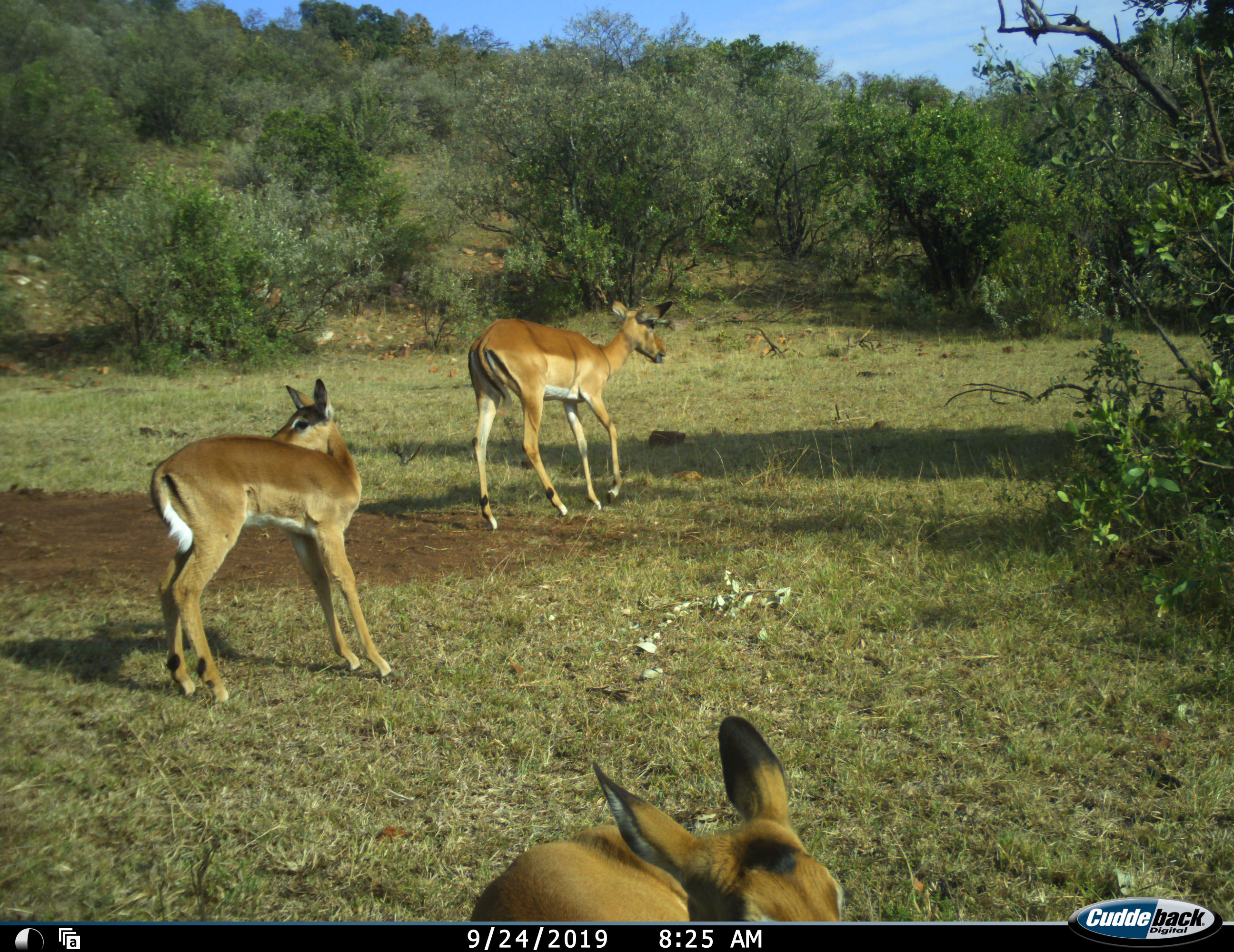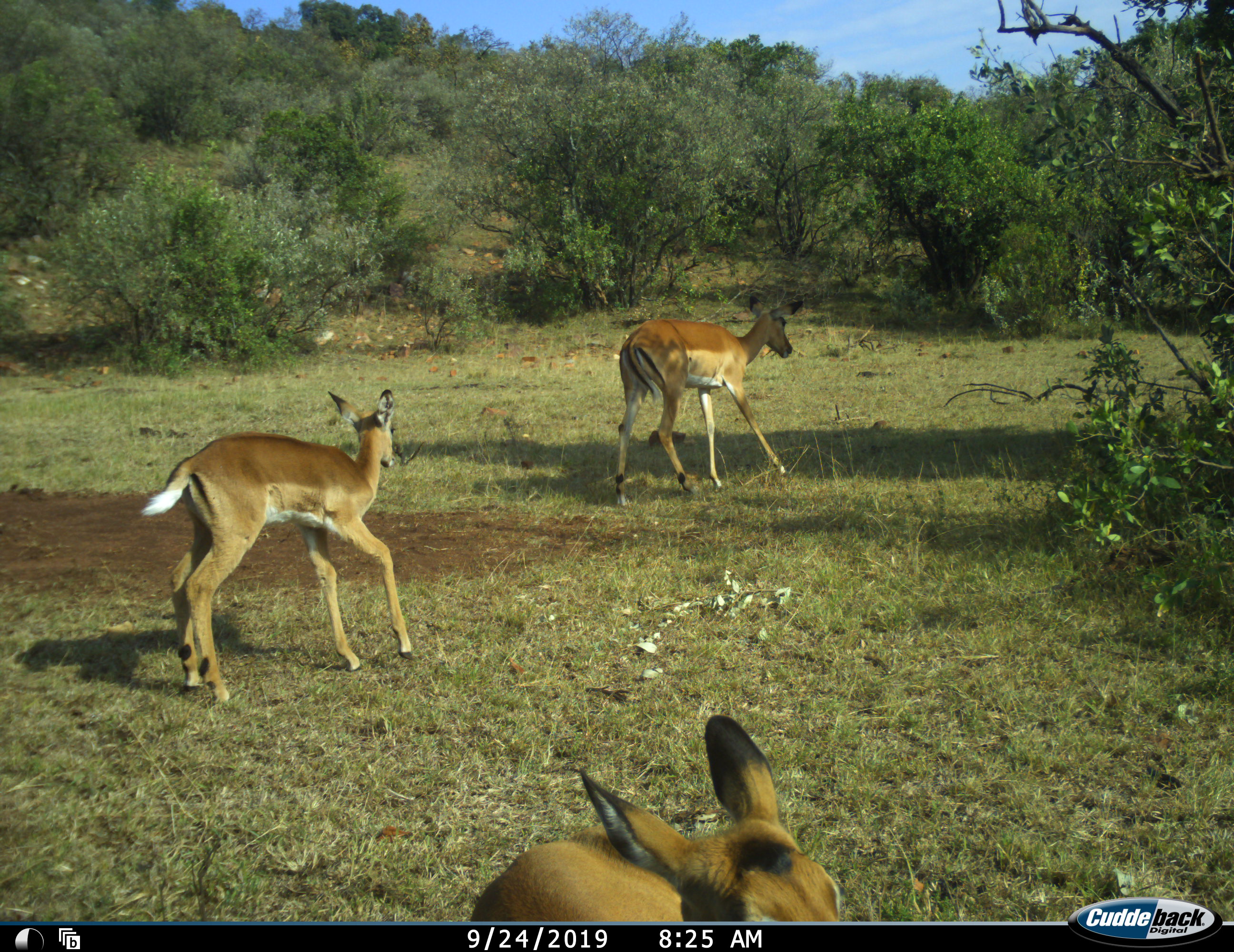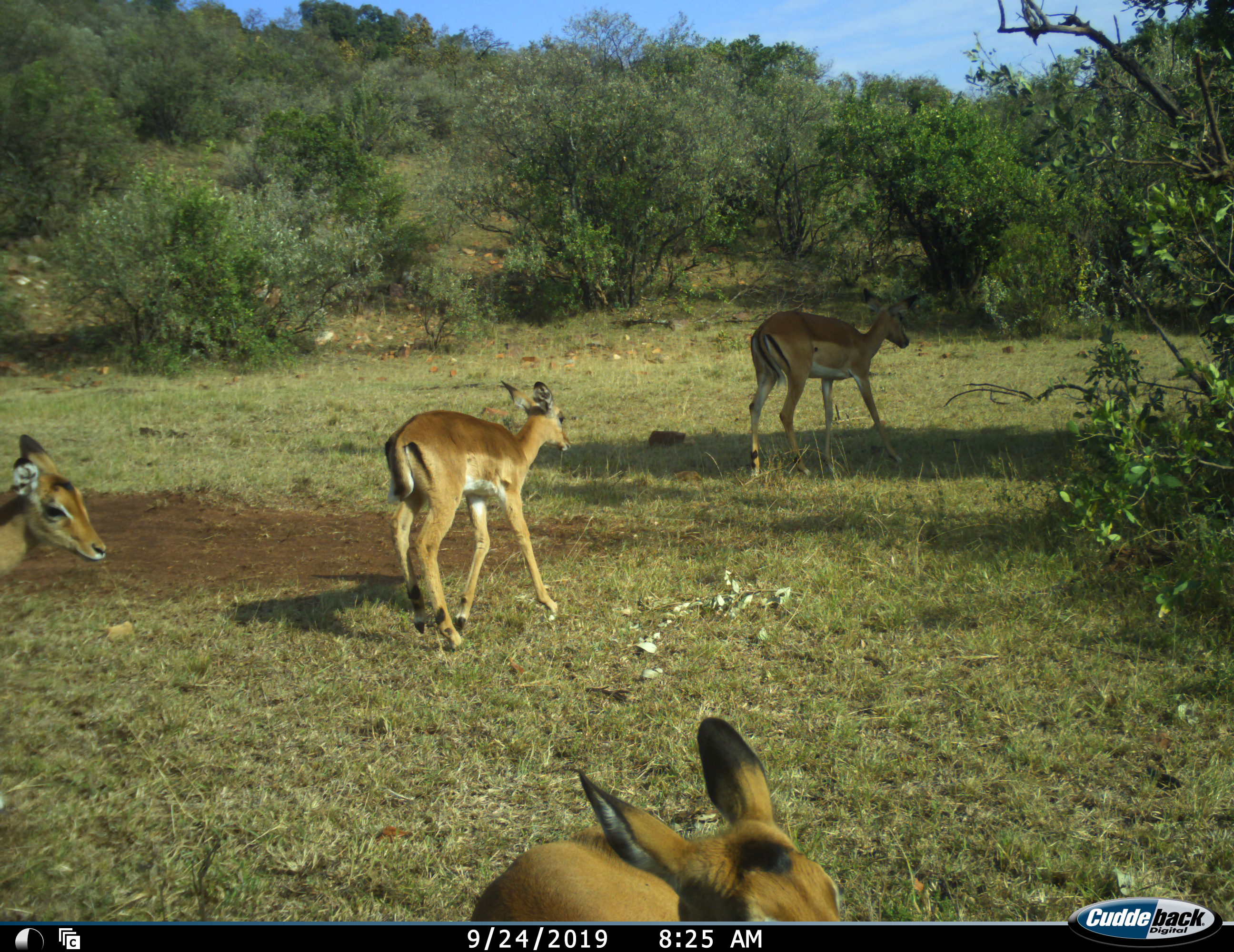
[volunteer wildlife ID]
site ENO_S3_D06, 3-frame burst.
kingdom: Animalia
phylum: Chordata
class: Mammalia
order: Artiodactyla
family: Bovidae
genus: Aepyceros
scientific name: Aepyceros melampus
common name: impala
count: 4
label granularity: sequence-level